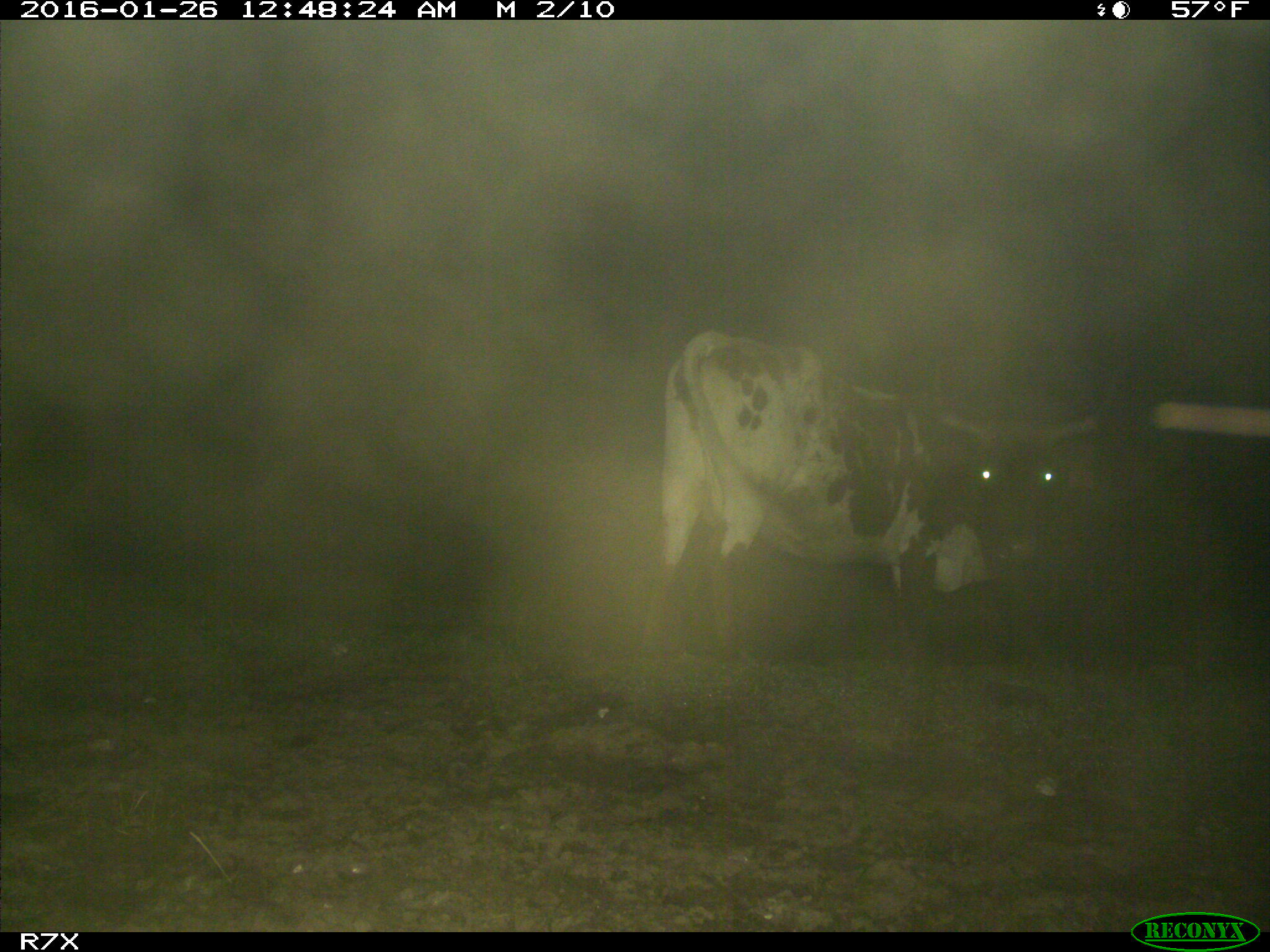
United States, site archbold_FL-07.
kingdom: Animalia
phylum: Chordata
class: Mammalia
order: Artiodactyla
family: Bovidae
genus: Bos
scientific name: Bos taurus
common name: domestic cow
Bos taurus (domestic cow).